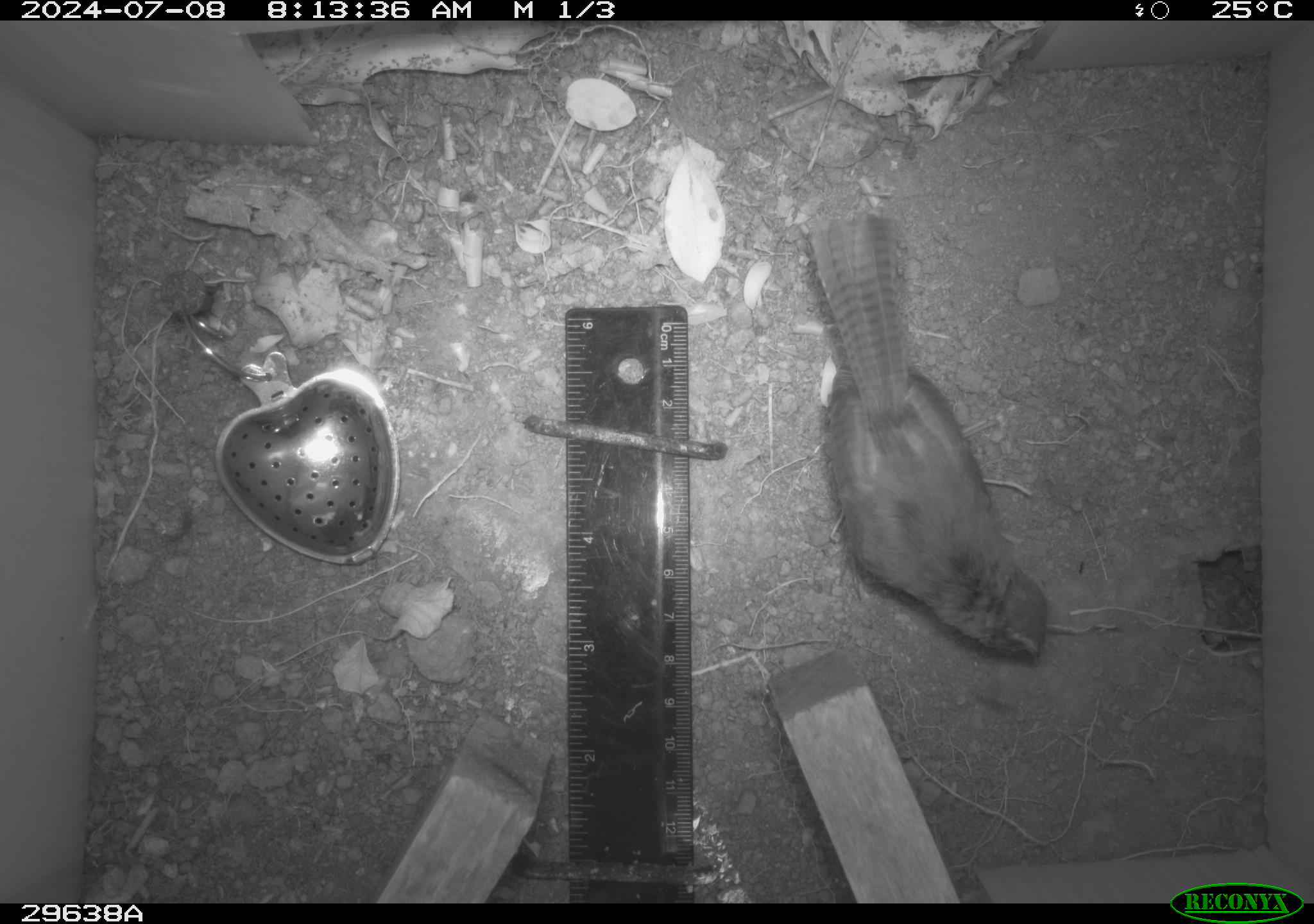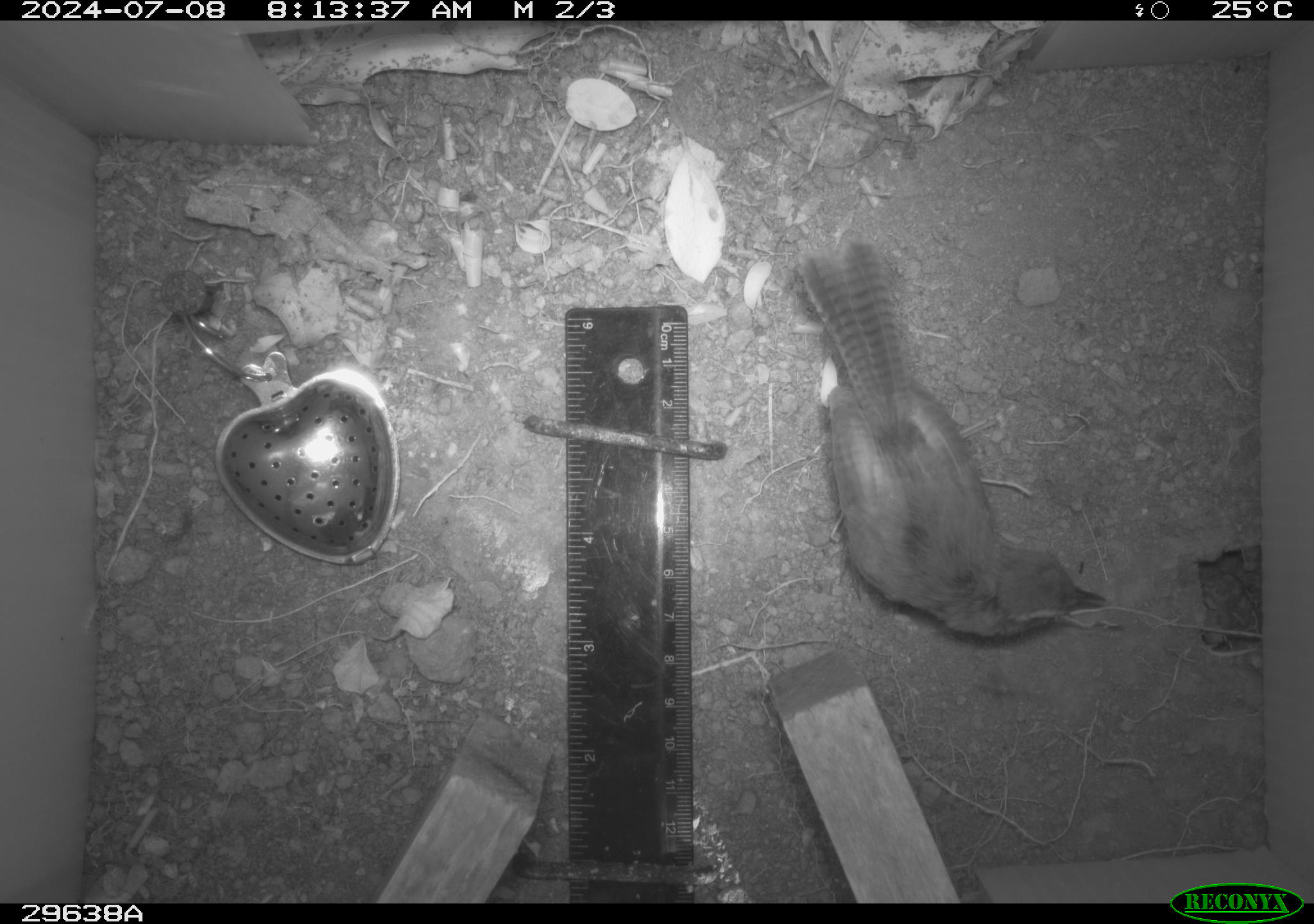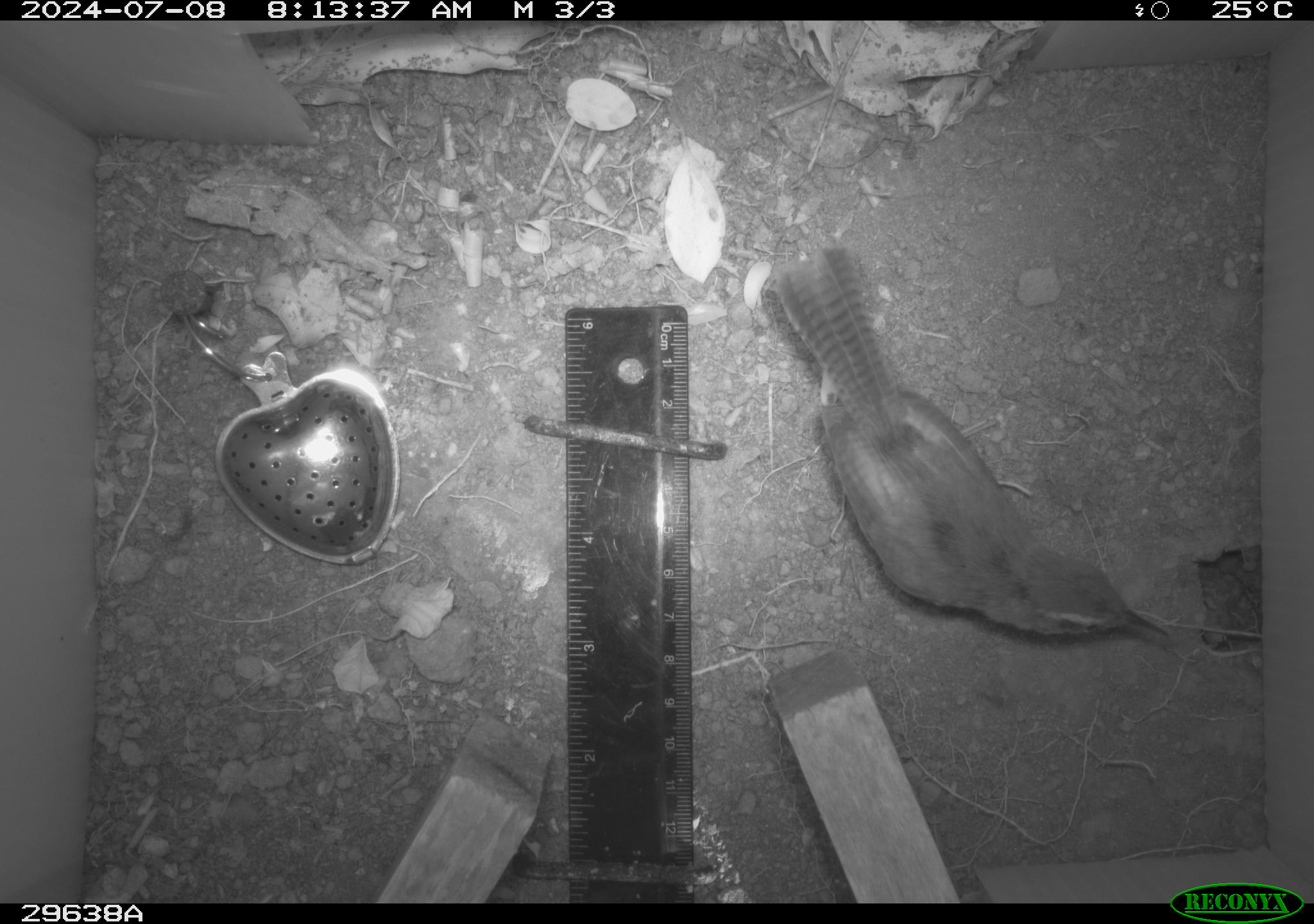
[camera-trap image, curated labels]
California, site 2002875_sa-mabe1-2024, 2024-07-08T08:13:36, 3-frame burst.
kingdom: Animalia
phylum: Chordata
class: Aves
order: Passeriformes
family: Troglodytidae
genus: Thryomanes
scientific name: Thryomanes bewickii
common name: bewick's wren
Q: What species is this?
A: Bewick's wren (Thryomanes bewickii).